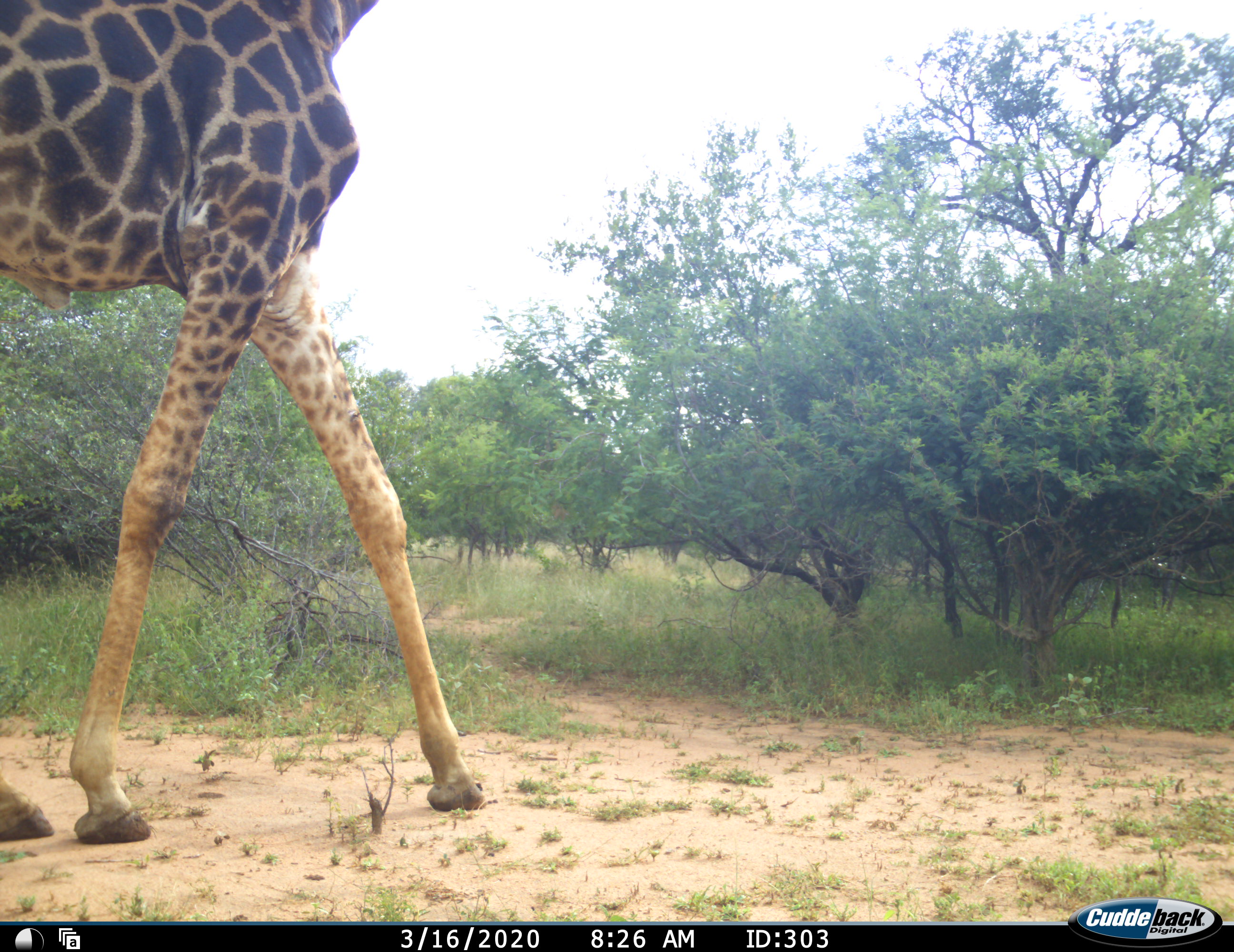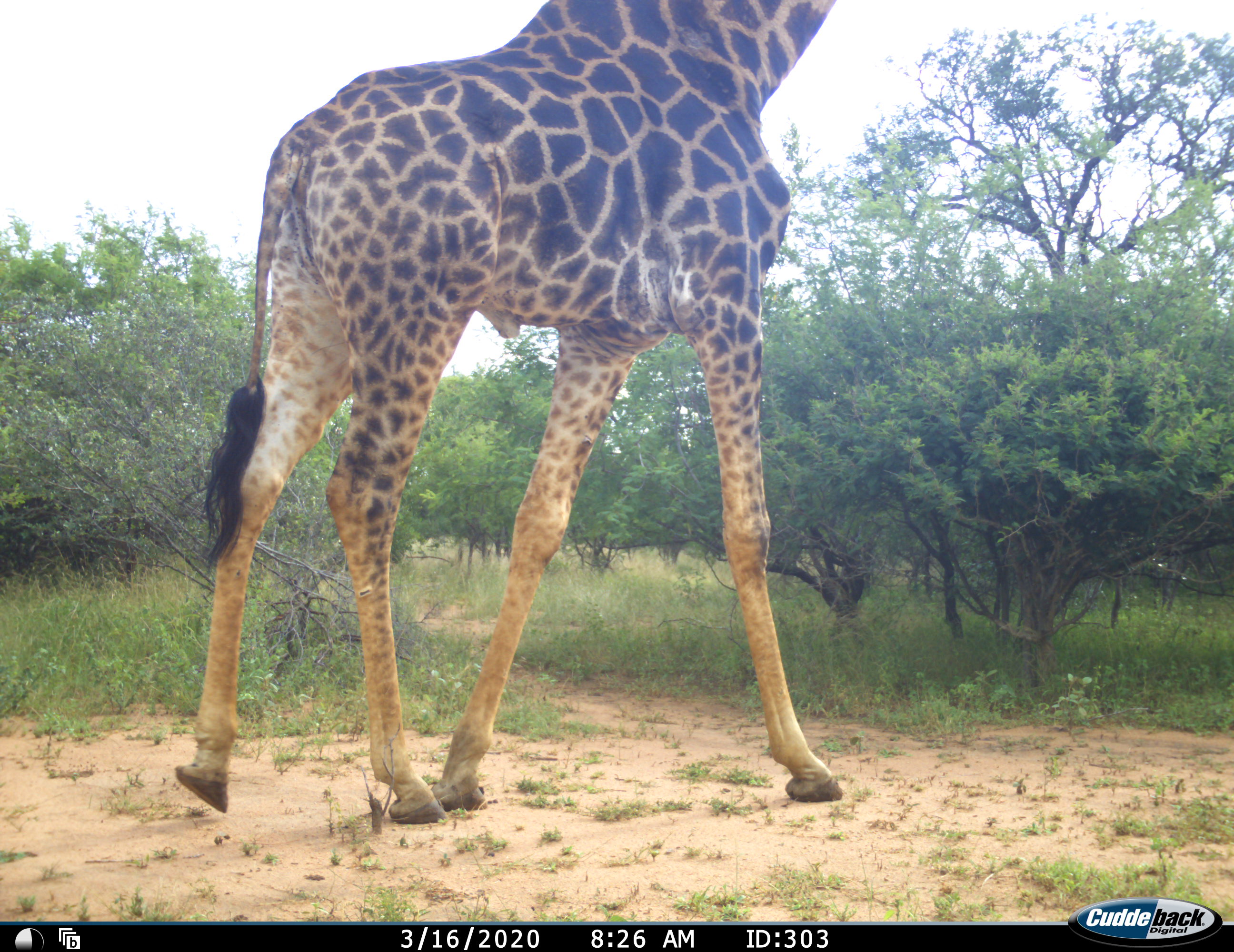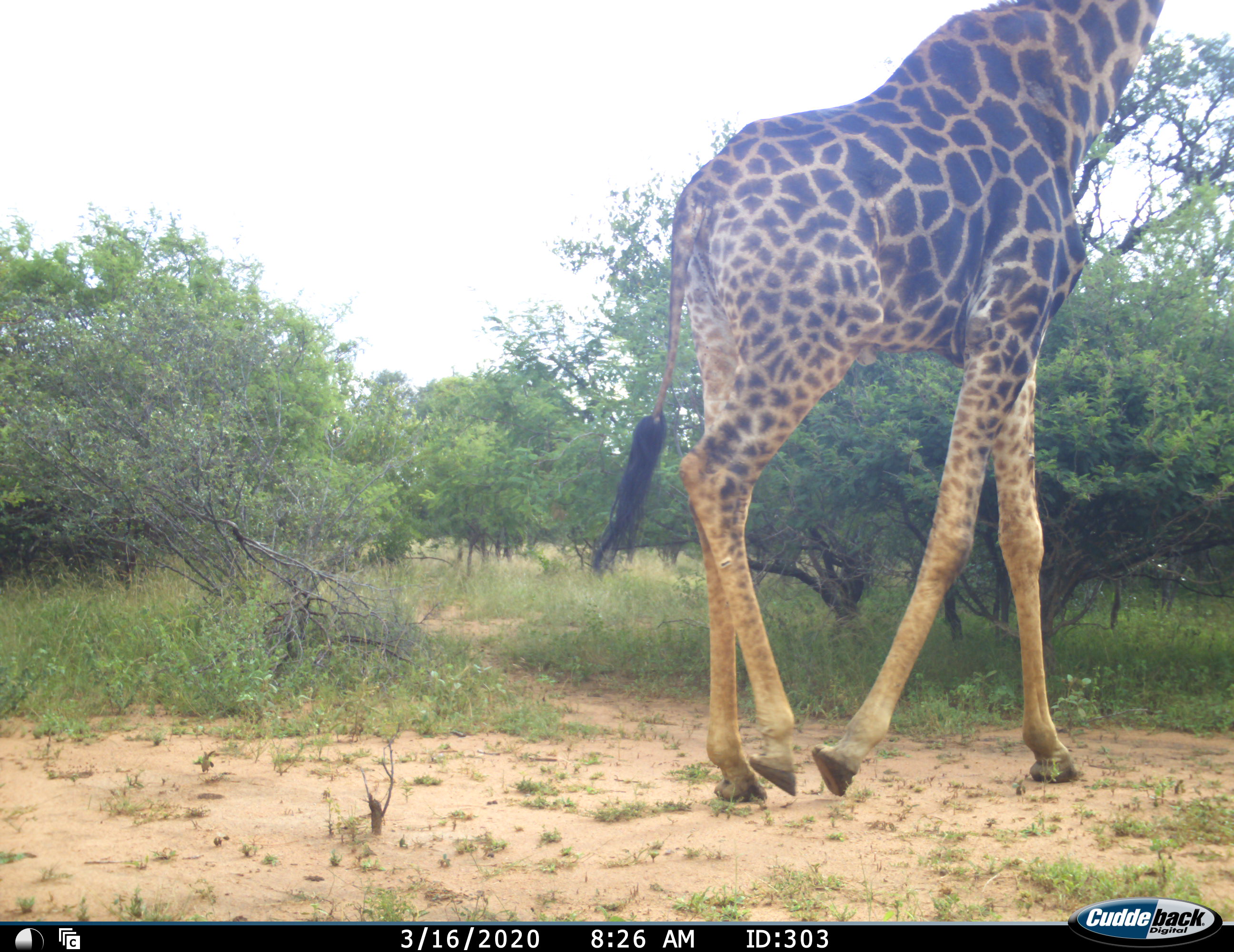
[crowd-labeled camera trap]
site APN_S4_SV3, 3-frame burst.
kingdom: Animalia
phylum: Chordata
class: Mammalia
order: Artiodactyla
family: Giraffidae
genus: Giraffa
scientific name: Giraffa camelopardalis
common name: giraffe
Giraffe (Giraffa camelopardalis), count 1. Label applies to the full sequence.